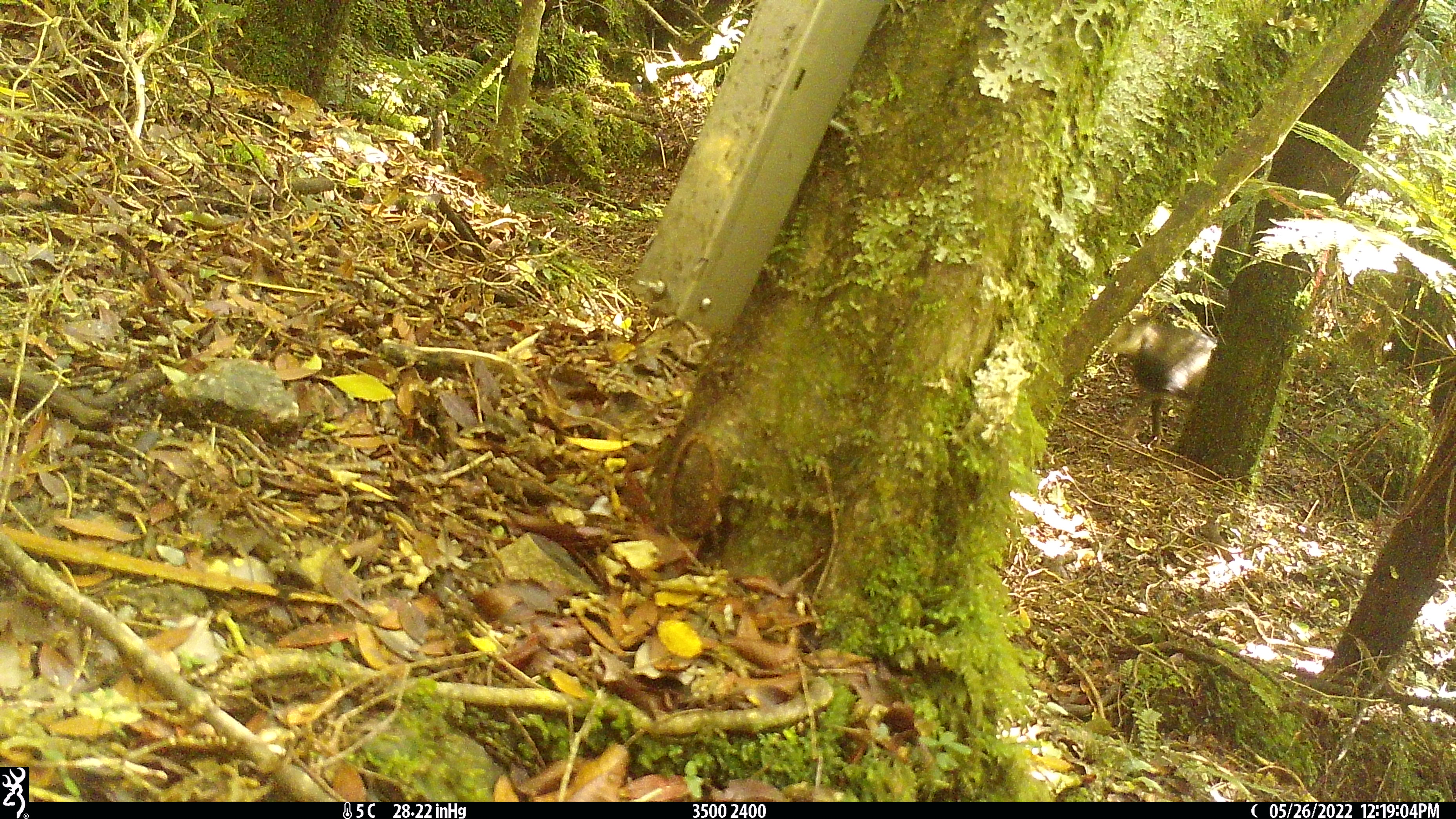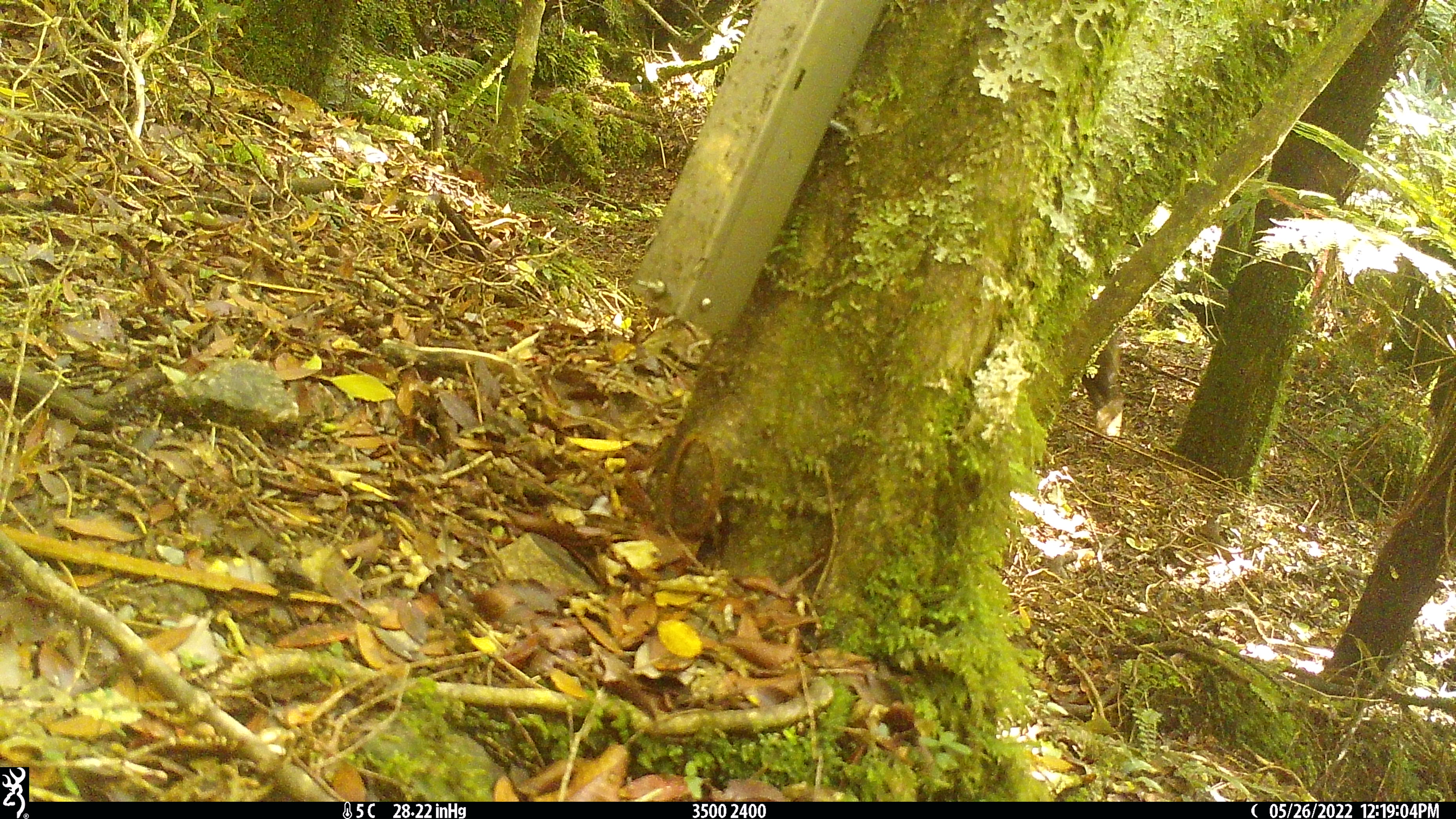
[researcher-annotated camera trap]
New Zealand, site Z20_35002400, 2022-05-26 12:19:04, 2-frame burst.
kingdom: Animalia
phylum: Chordata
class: Mammalia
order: Artiodactyla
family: Bovidae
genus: Rupicapra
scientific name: Rupicapra rupicapra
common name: alpine chamois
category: chamois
Chamois (alpine chamois) (Rupicapra rupicapra).